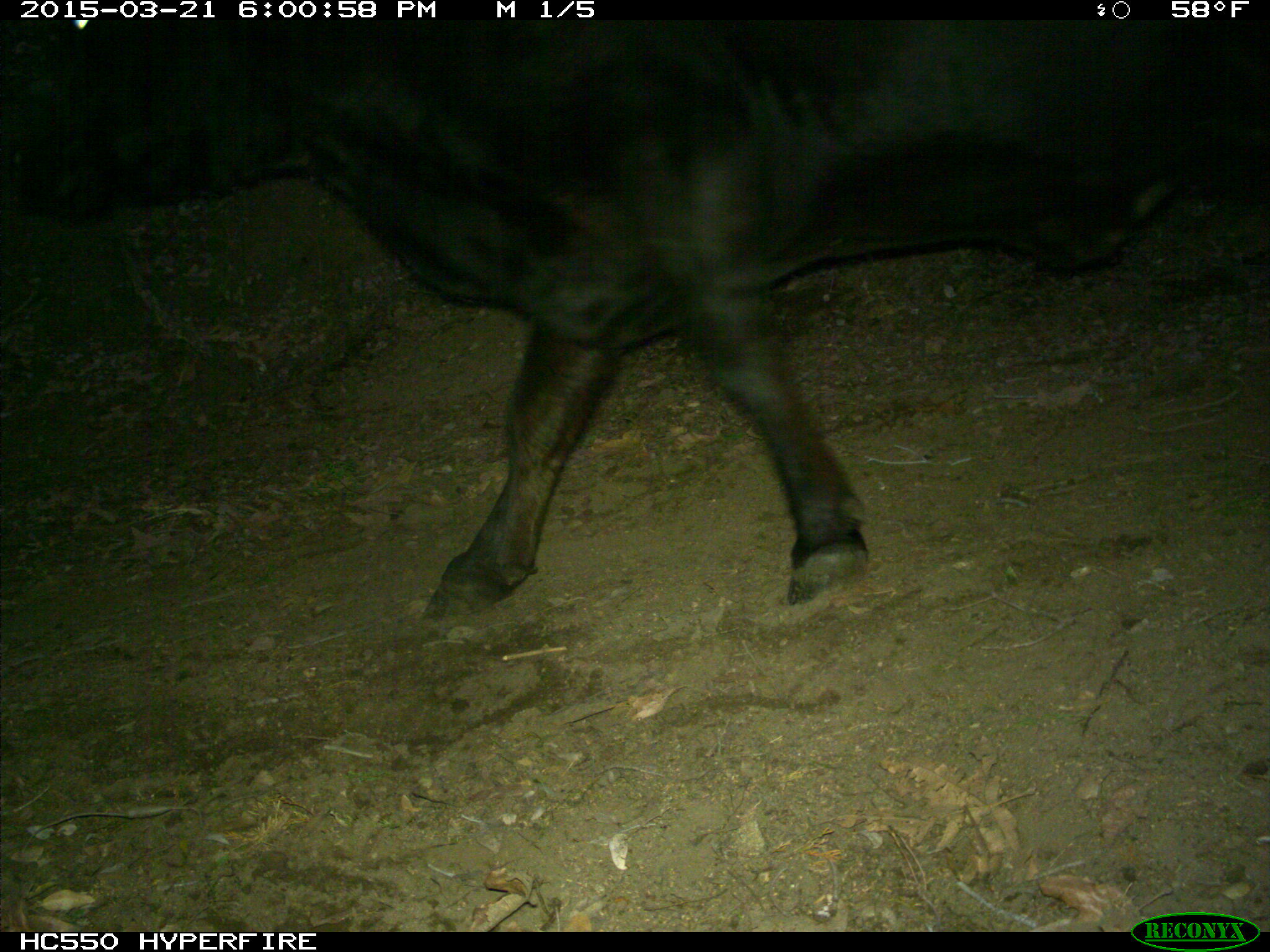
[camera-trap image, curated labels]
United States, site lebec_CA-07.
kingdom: Animalia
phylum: Chordata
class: Mammalia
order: Artiodactyla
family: Bovidae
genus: Bos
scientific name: Bos taurus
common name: domestic cow